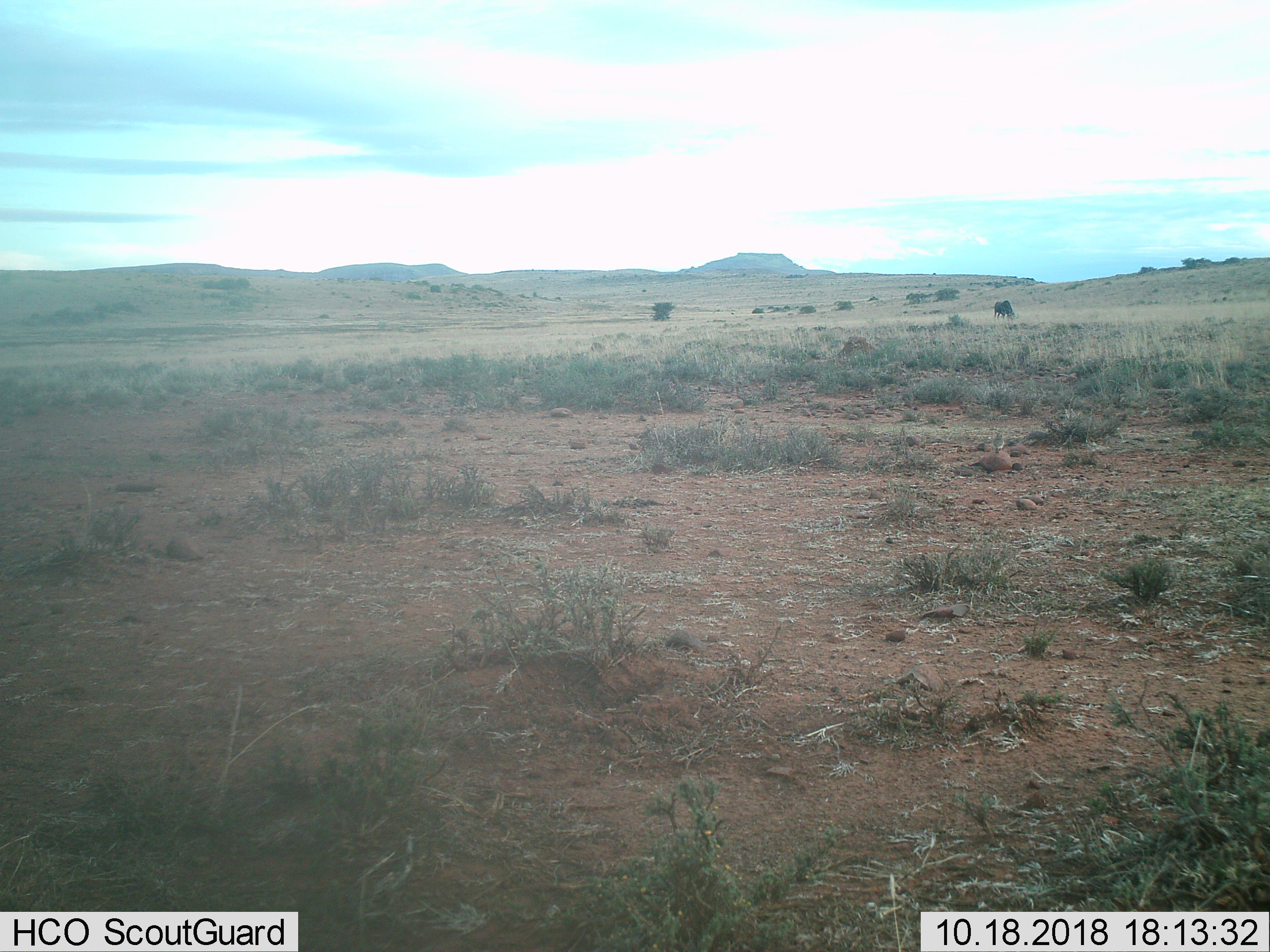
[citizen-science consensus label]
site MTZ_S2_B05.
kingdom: Animalia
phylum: Chordata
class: Mammalia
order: Artiodactyla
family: Bovidae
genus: Connochaetes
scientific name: Connochaetes gnou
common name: black wildebeest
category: wildebeestblack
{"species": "wildebeestblack (black wildebeest) (Connochaetes gnou)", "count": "1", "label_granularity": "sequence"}